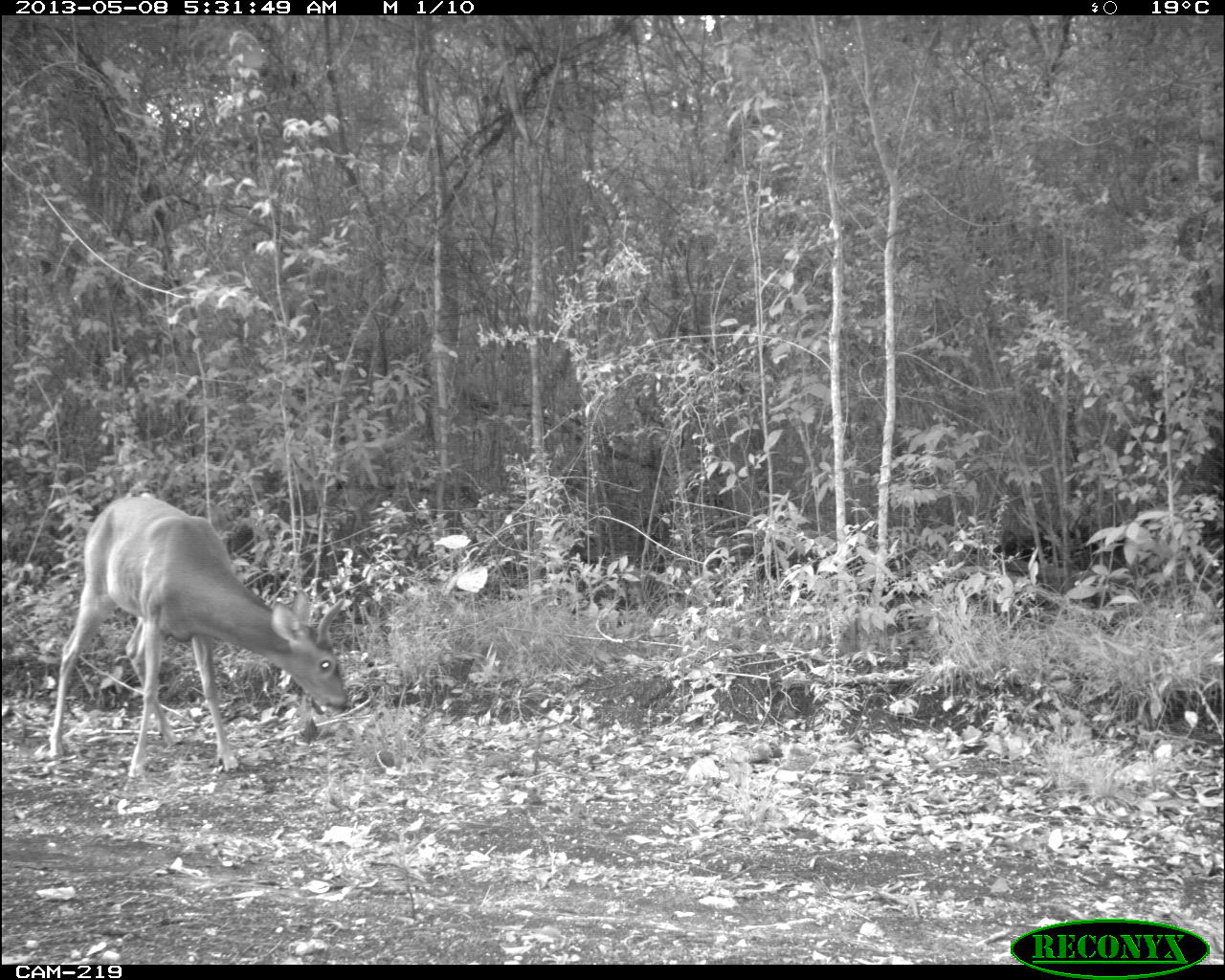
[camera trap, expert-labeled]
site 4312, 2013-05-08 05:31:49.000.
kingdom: Animalia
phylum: Chordata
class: Mammalia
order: Artiodactyla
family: Cervidae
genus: Odocoileus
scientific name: Odocoileus virginianus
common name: white-tailed deer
Odocoileus virginianus (white-tailed deer), count 1, sex male.